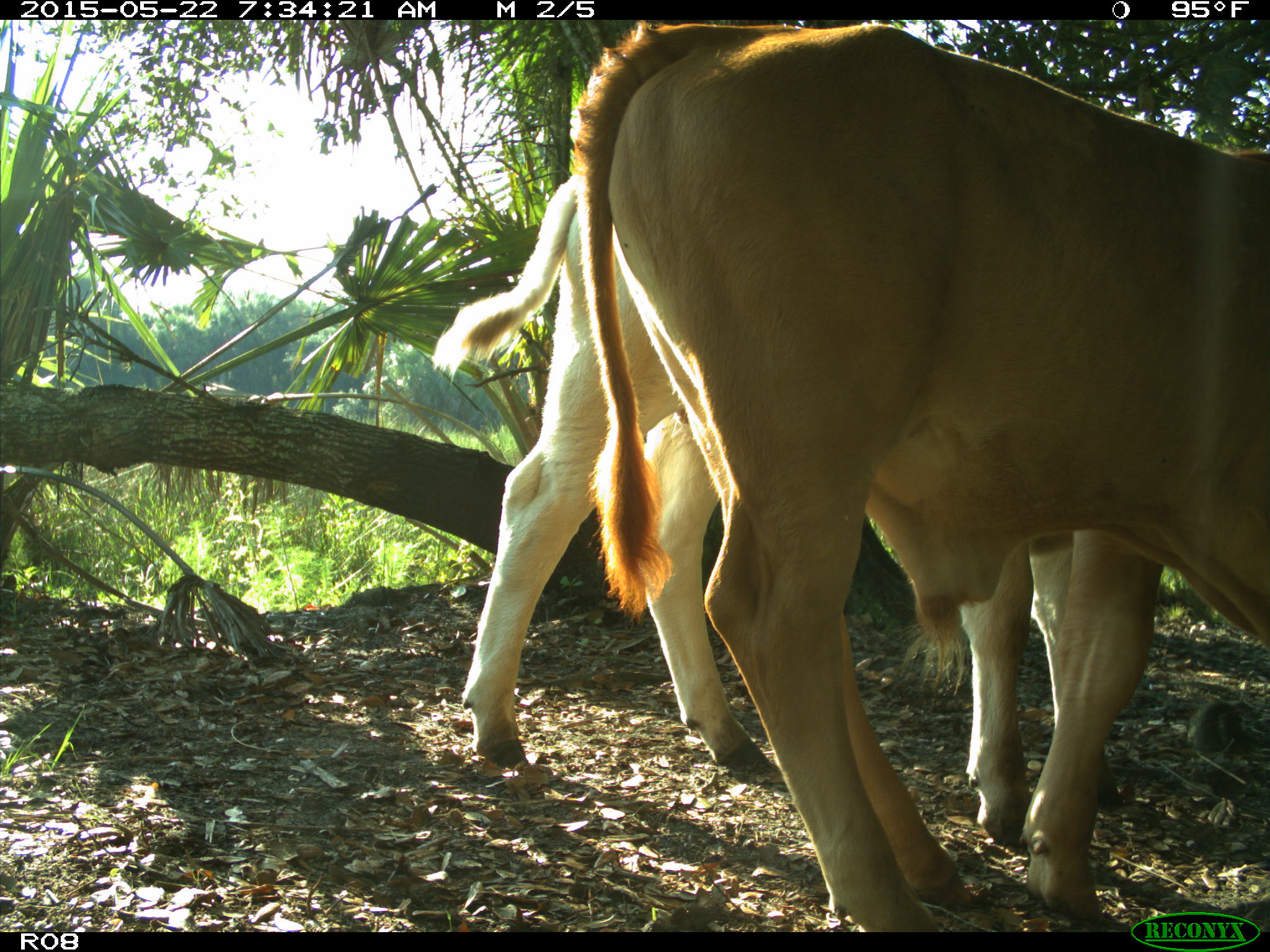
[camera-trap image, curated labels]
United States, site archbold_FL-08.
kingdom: Animalia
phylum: Chordata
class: Mammalia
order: Artiodactyla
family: Bovidae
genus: Bos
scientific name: Bos taurus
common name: domestic cow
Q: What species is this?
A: Bos taurus (domestic cow).